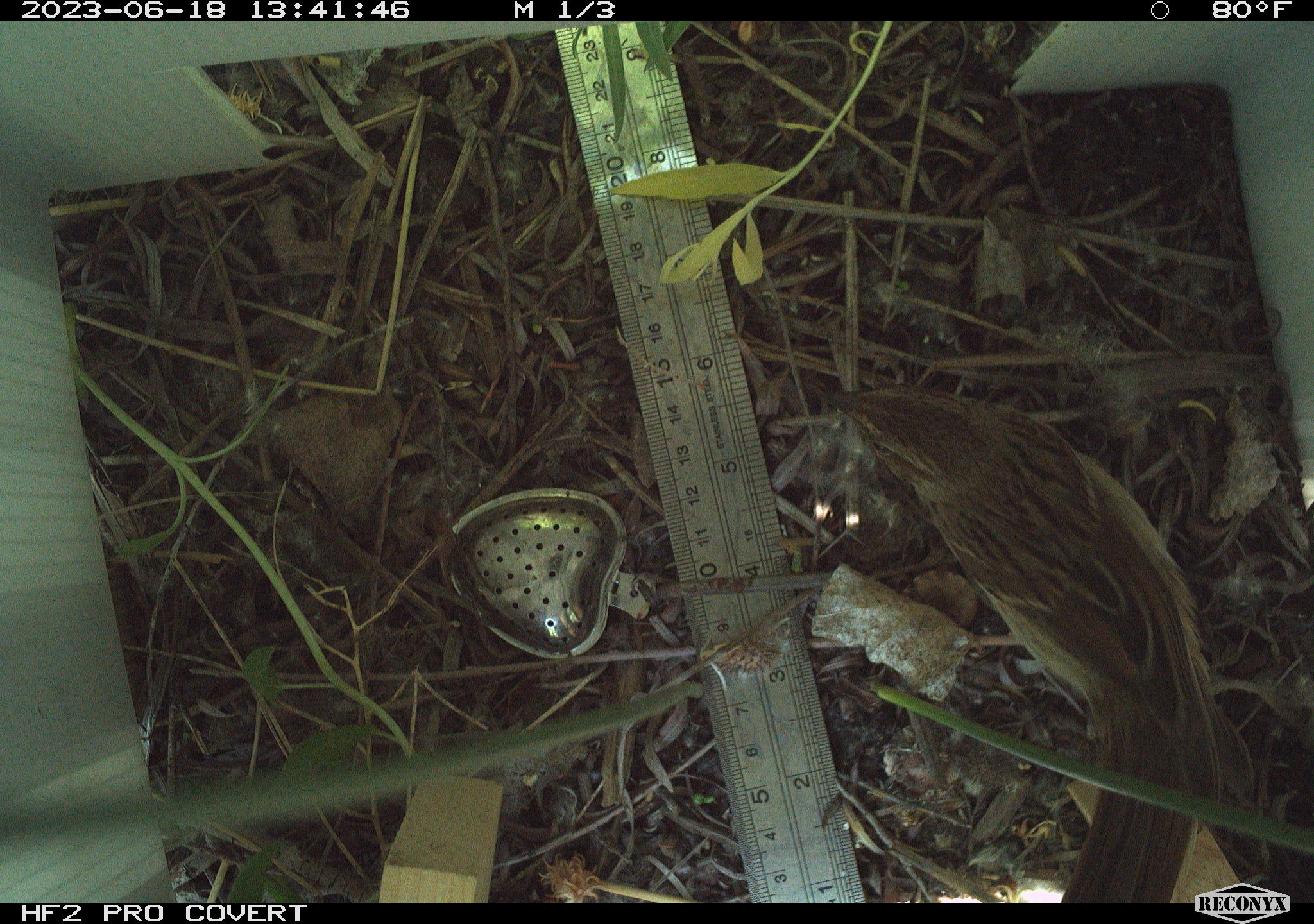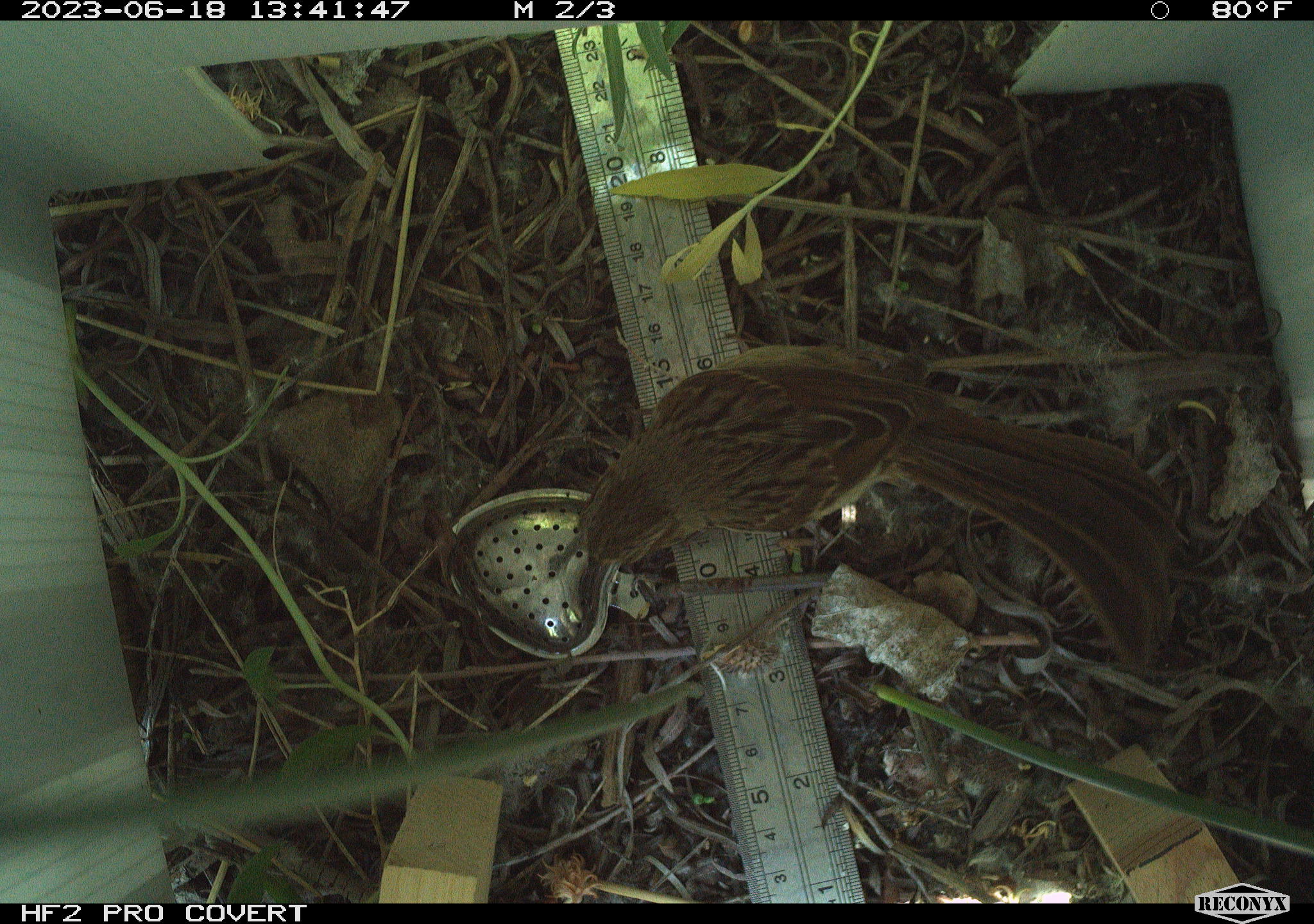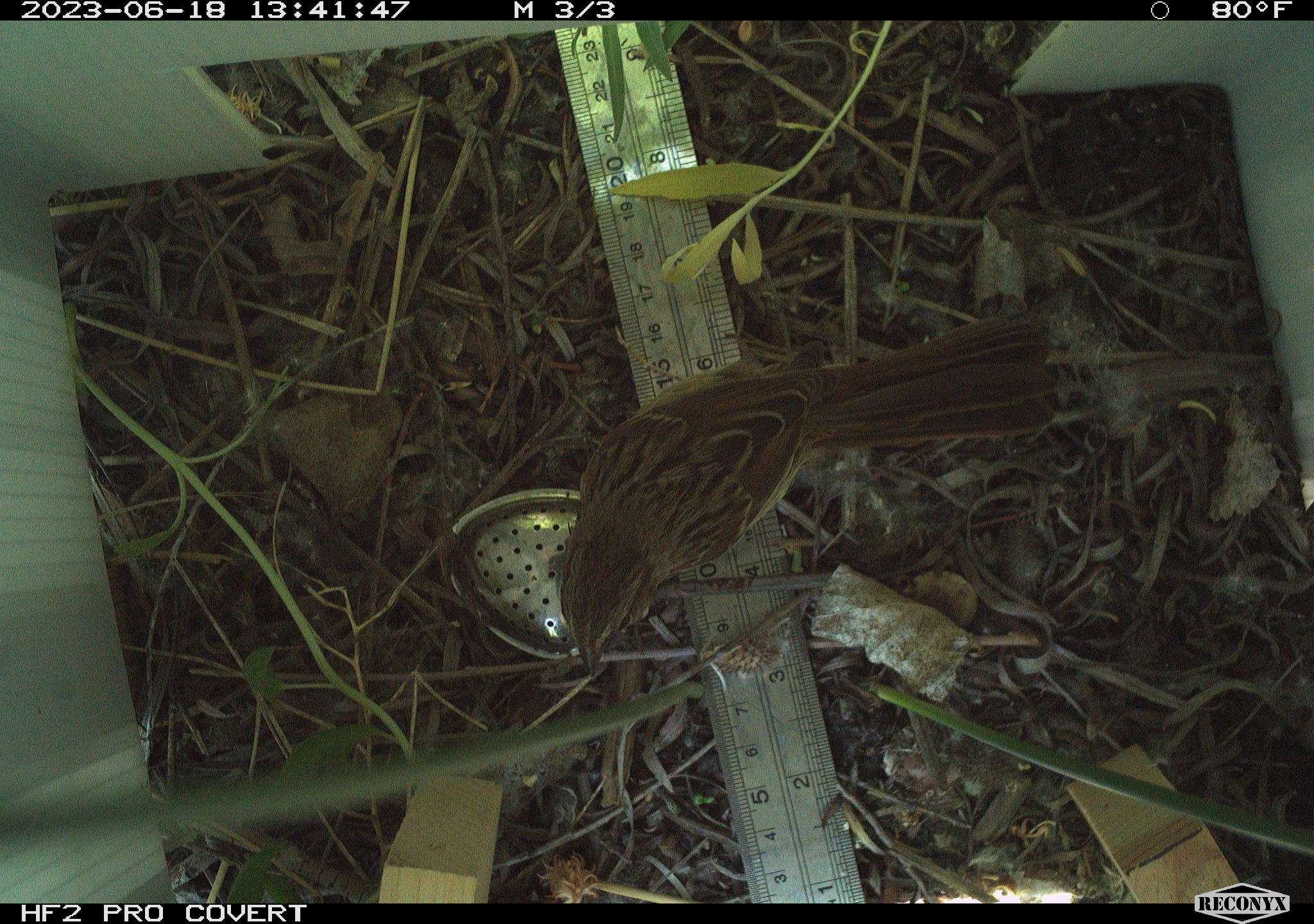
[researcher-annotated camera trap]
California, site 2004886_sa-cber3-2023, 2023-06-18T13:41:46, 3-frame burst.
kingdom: Animalia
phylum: Chordata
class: Aves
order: Passeriformes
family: Passerellidae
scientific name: Passerellidae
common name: new world sparrows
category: passerellidae family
Passerellidae family (new world sparrows) (Passerellidae).